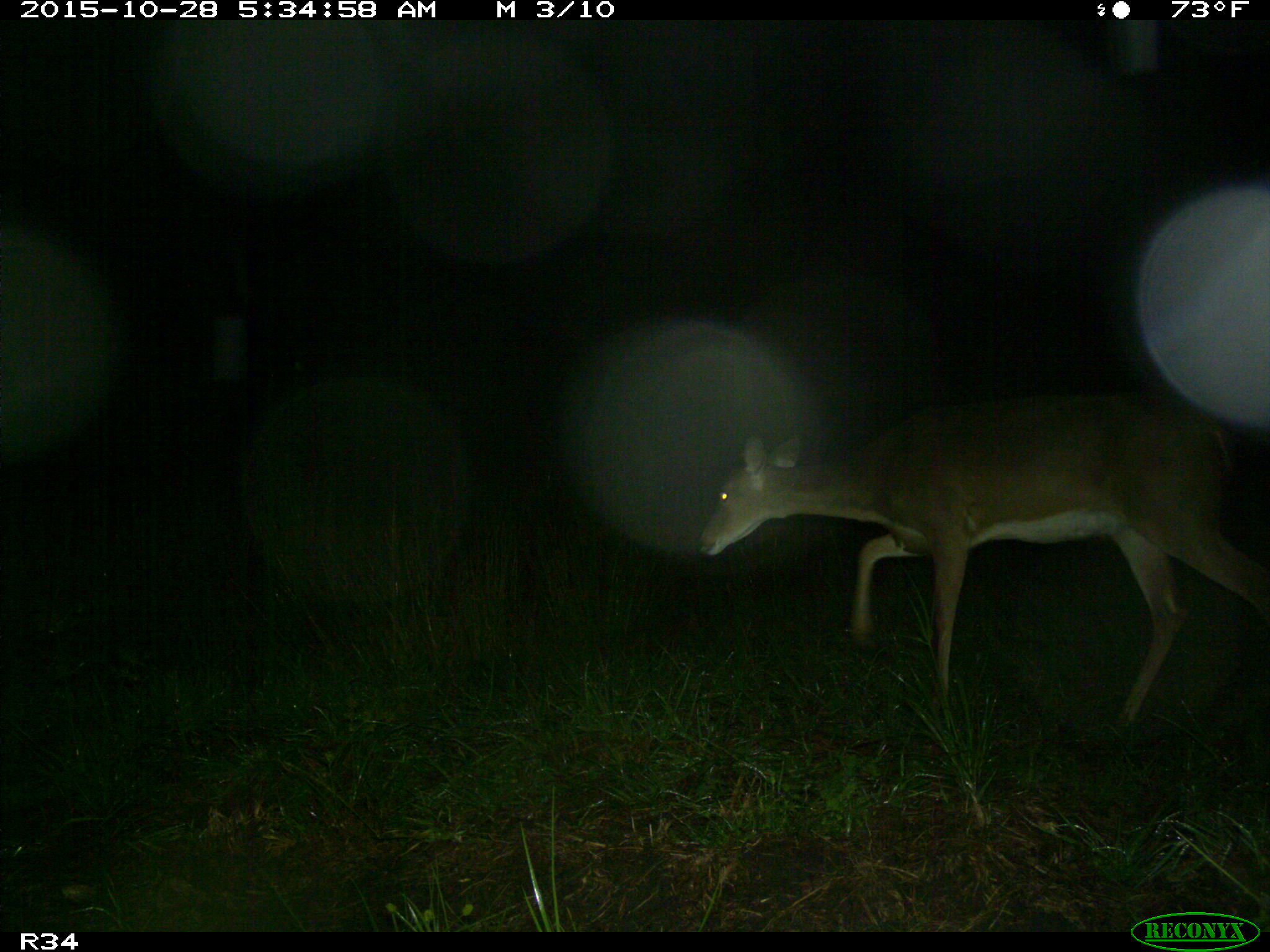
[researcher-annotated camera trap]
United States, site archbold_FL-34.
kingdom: Animalia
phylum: Chordata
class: Mammalia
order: Artiodactyla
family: Cervidae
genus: Odocoileus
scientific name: Odocoileus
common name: deer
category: unidentified deer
Unidentified deer (deer) (Odocoileus).